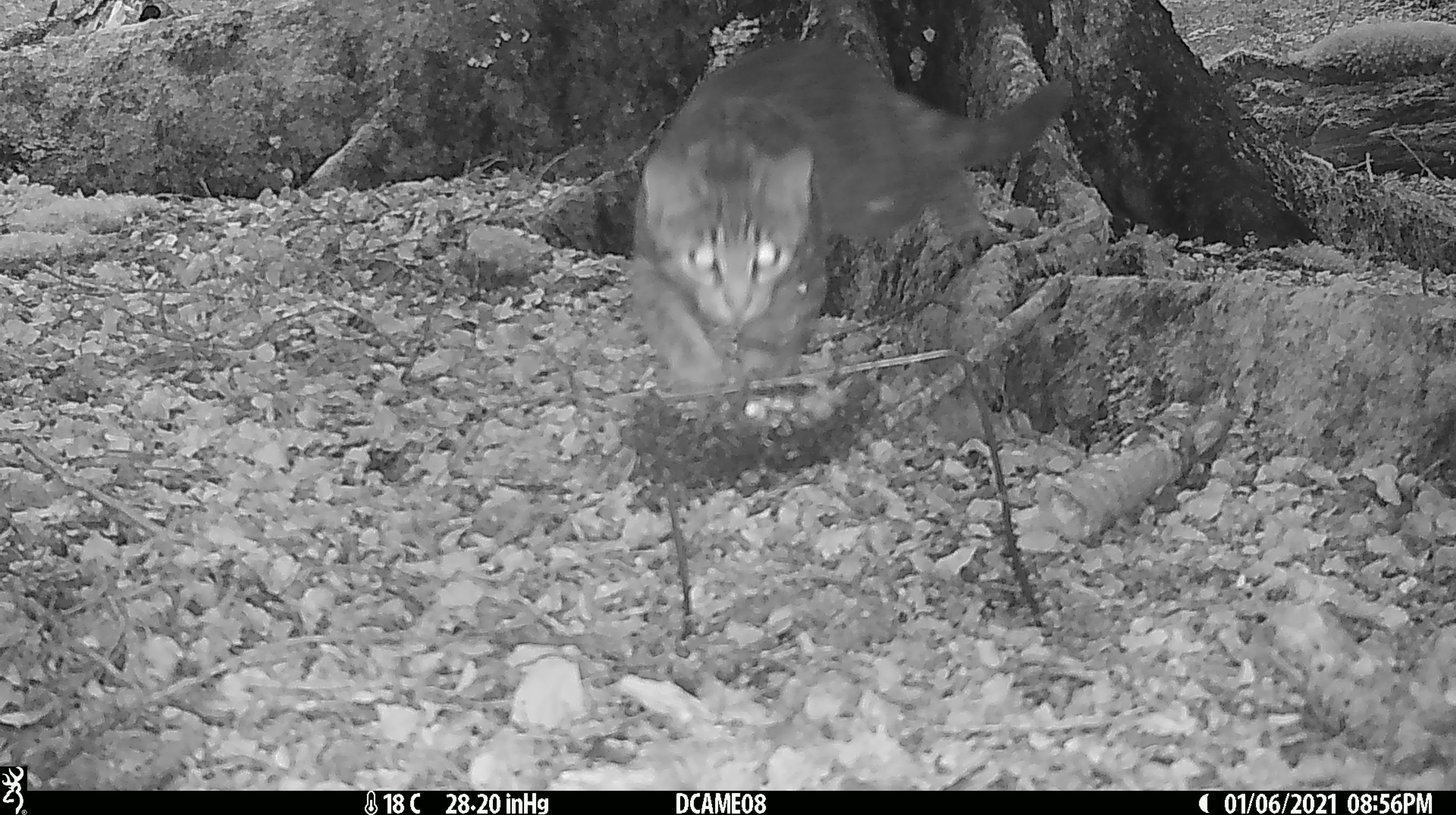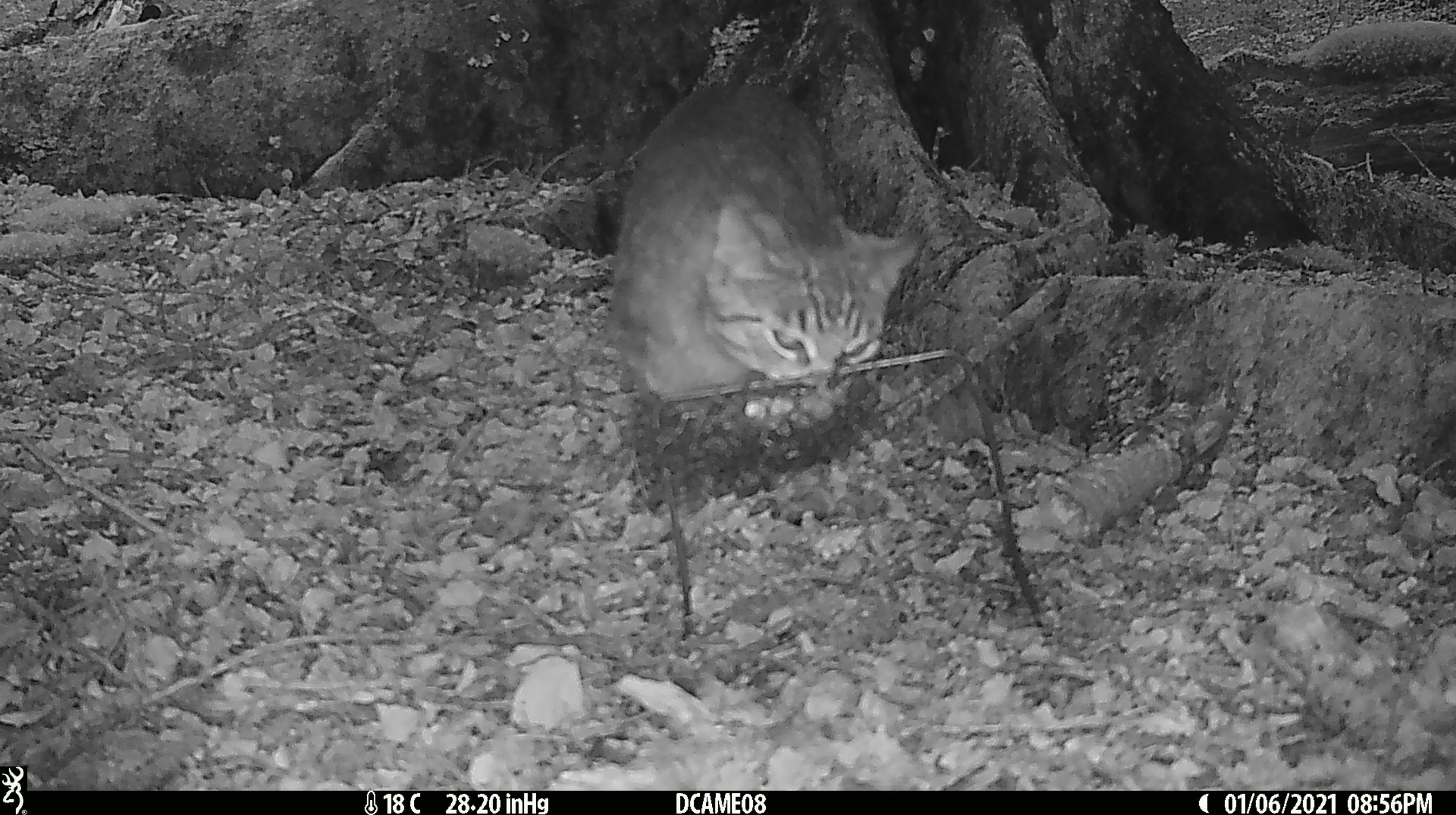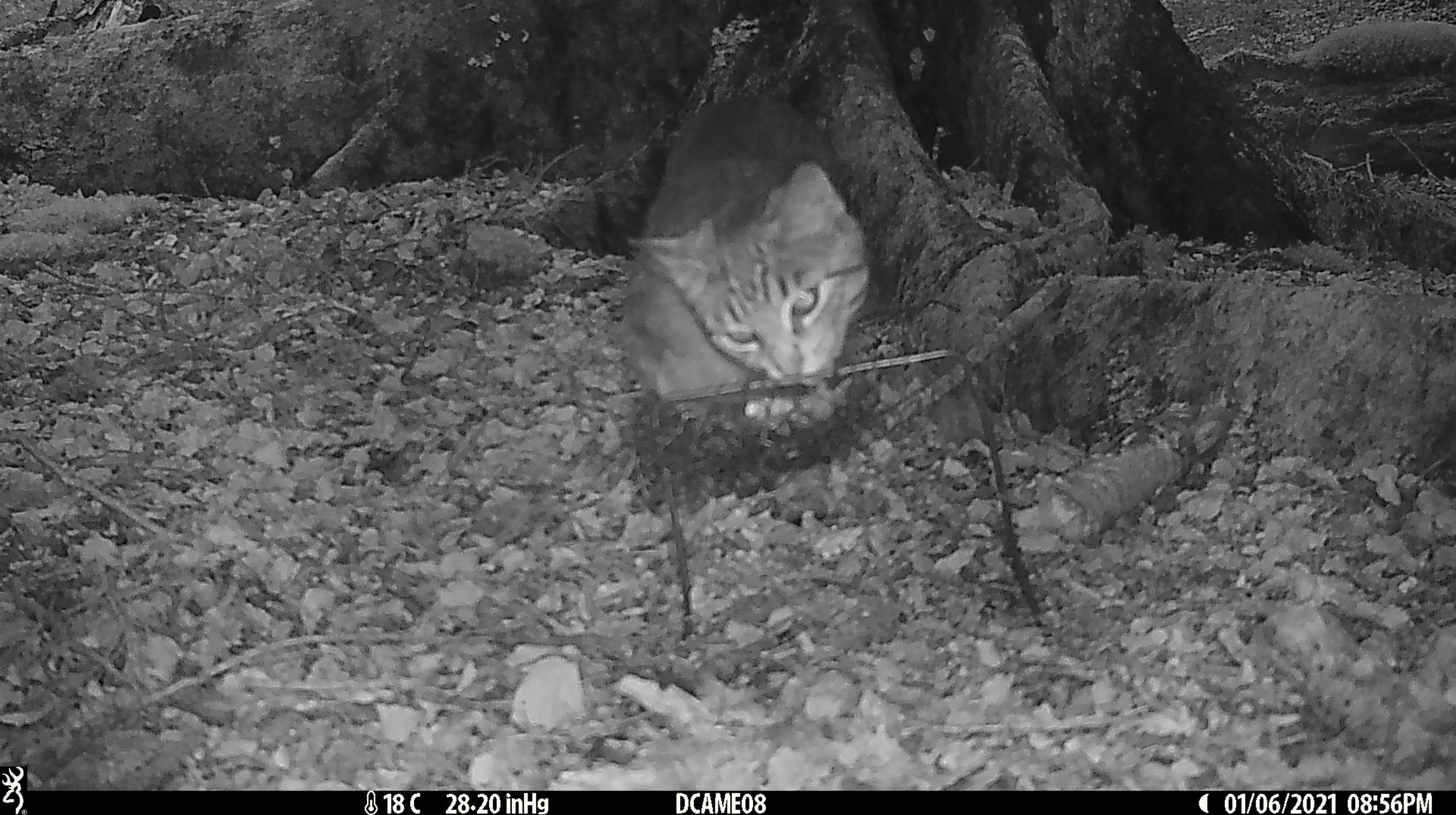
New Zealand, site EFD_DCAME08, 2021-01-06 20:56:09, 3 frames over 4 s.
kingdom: Animalia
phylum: Chordata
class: Mammalia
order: Carnivora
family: Felidae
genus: Felis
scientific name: Felis catus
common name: domestic cat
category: cat